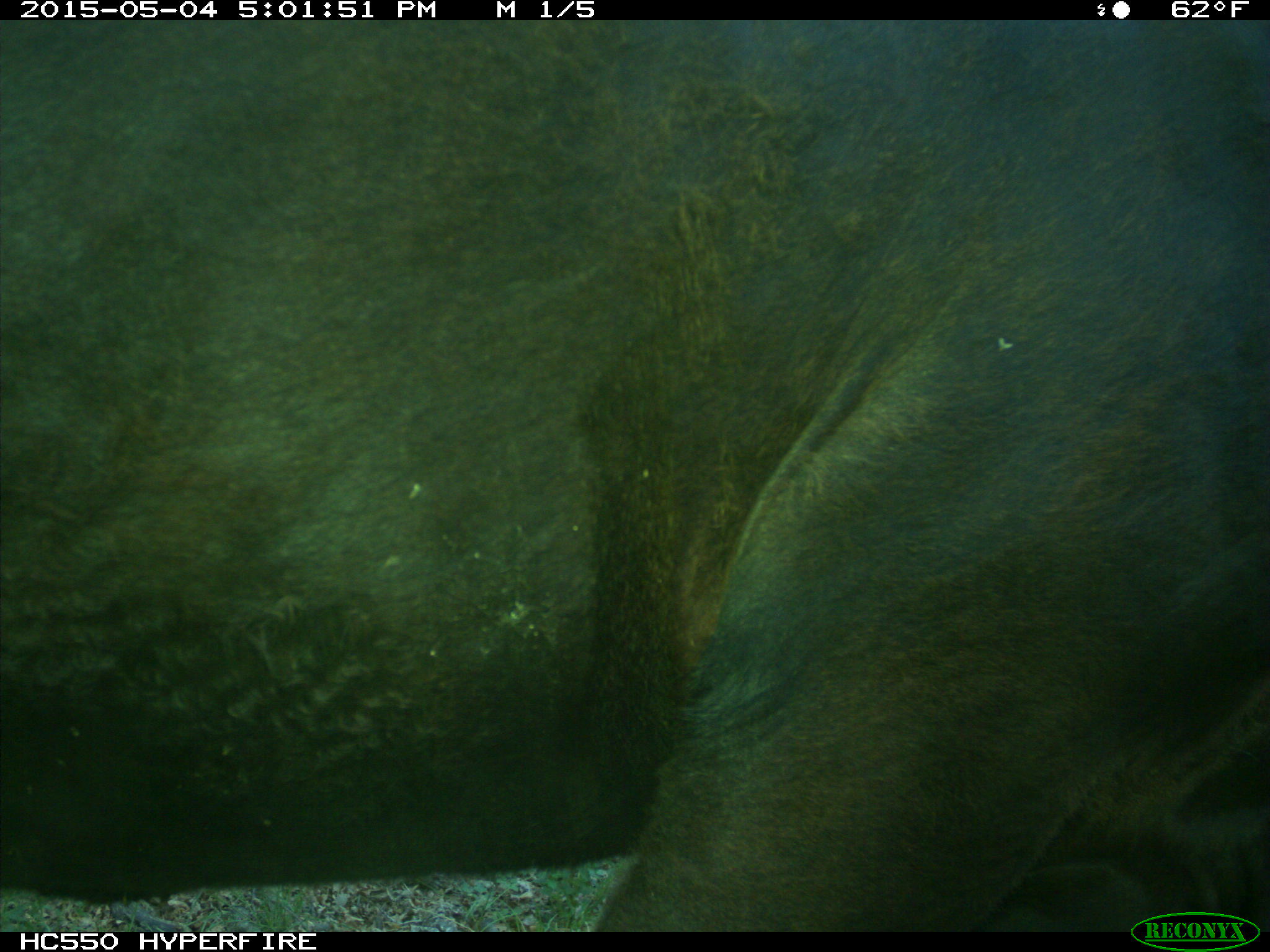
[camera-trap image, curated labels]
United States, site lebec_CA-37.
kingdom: Animalia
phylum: Chordata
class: Mammalia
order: Artiodactyla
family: Bovidae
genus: Bos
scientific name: Bos taurus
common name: domestic cow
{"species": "Bos taurus (domestic cow)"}